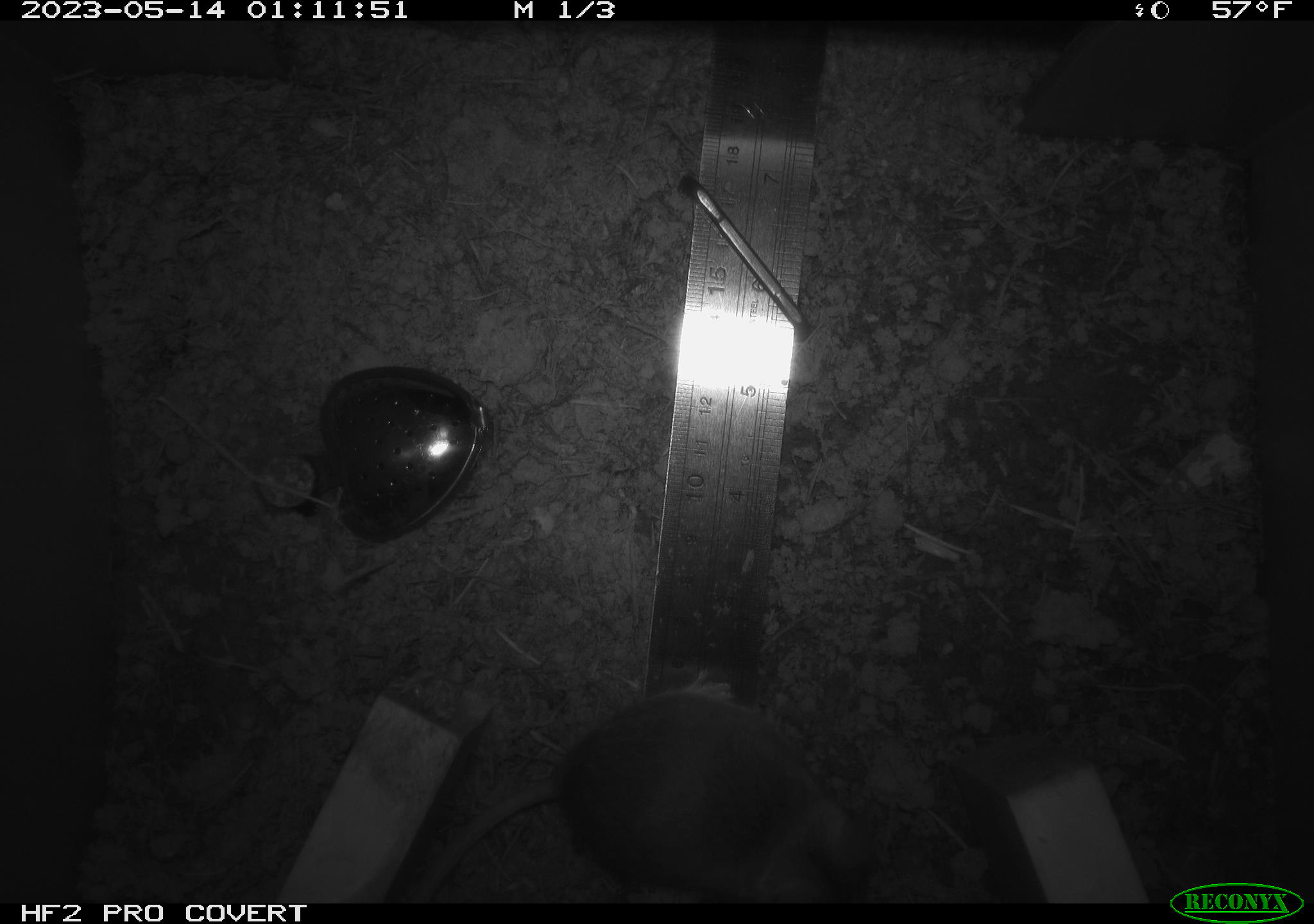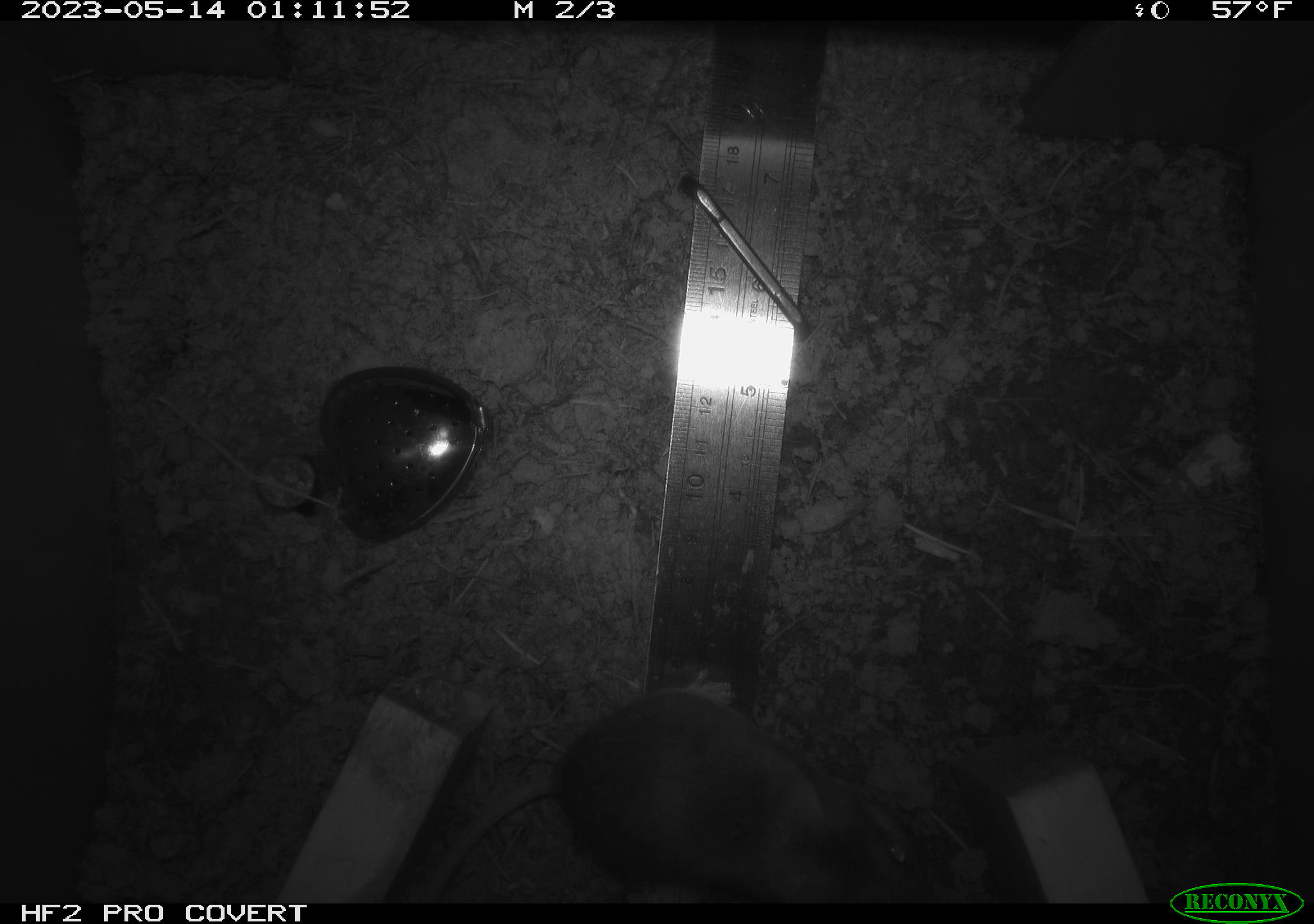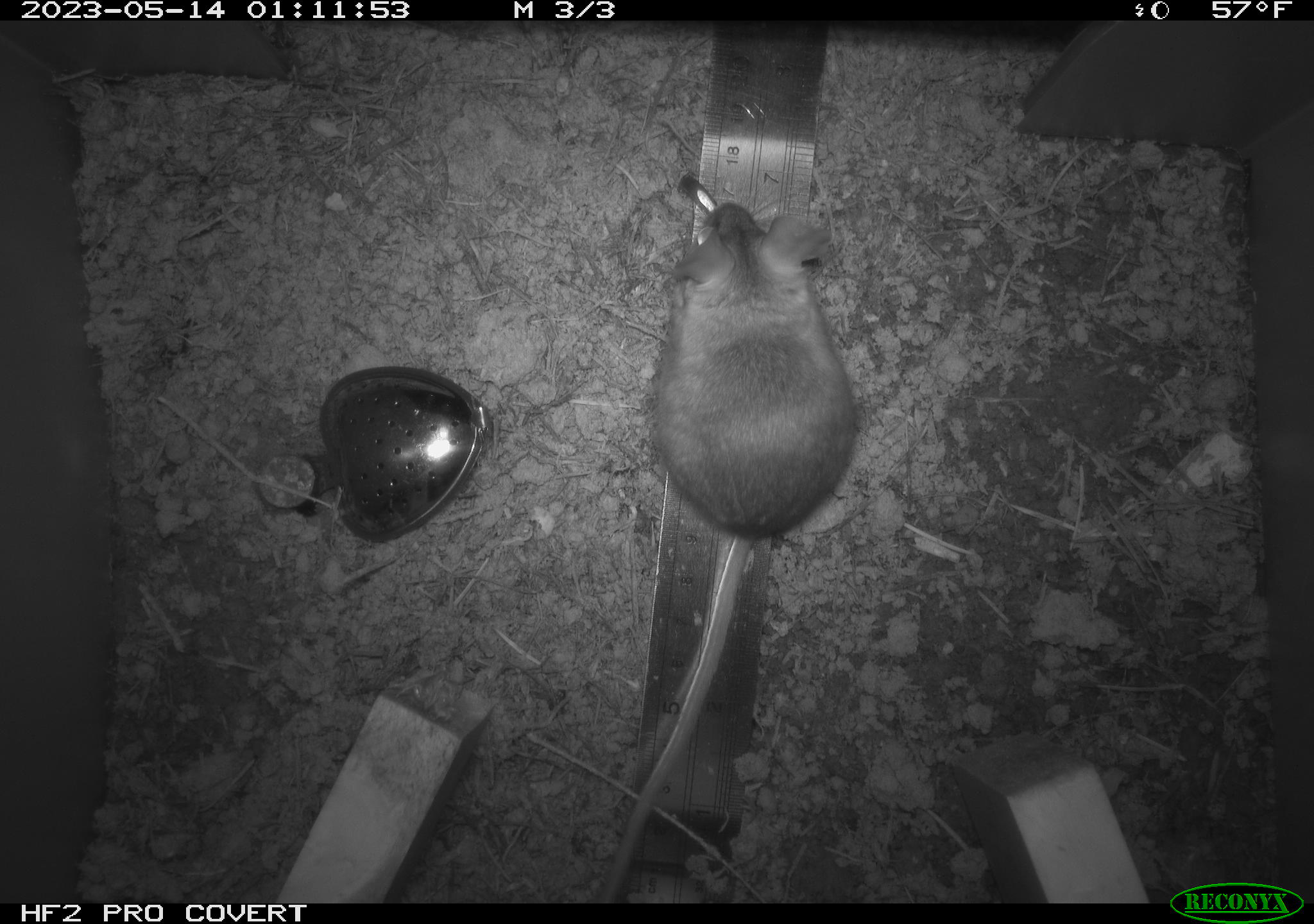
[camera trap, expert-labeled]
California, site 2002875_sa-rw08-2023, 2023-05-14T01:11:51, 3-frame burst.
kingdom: Animalia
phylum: Chordata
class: Mammalia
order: Rodentia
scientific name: Rodentia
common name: mouse species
Mouse species (Rodentia).